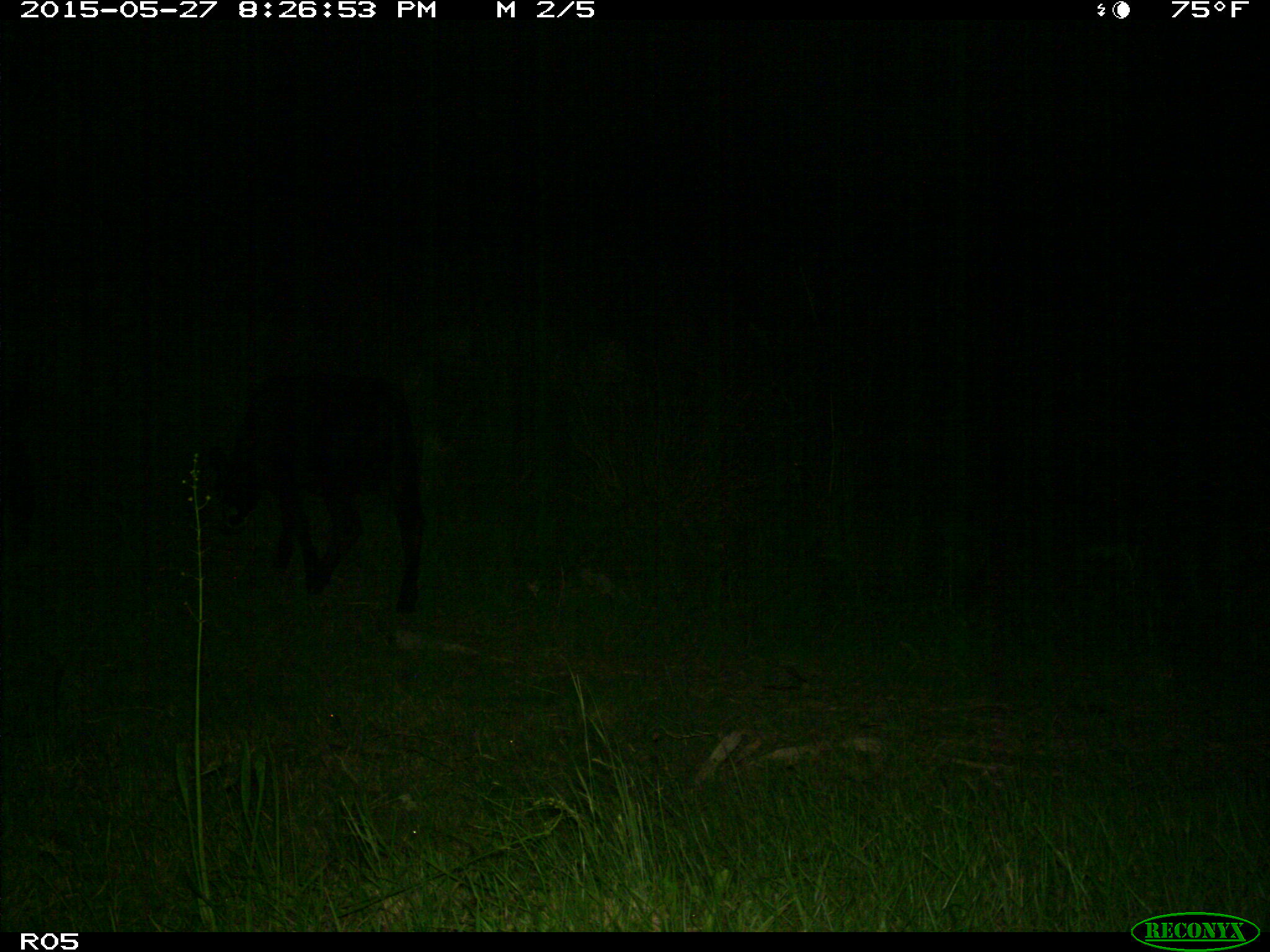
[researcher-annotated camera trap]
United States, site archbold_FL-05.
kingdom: Animalia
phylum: Chordata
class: Mammalia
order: Artiodactyla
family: Bovidae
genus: Bos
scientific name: Bos taurus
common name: domestic cow